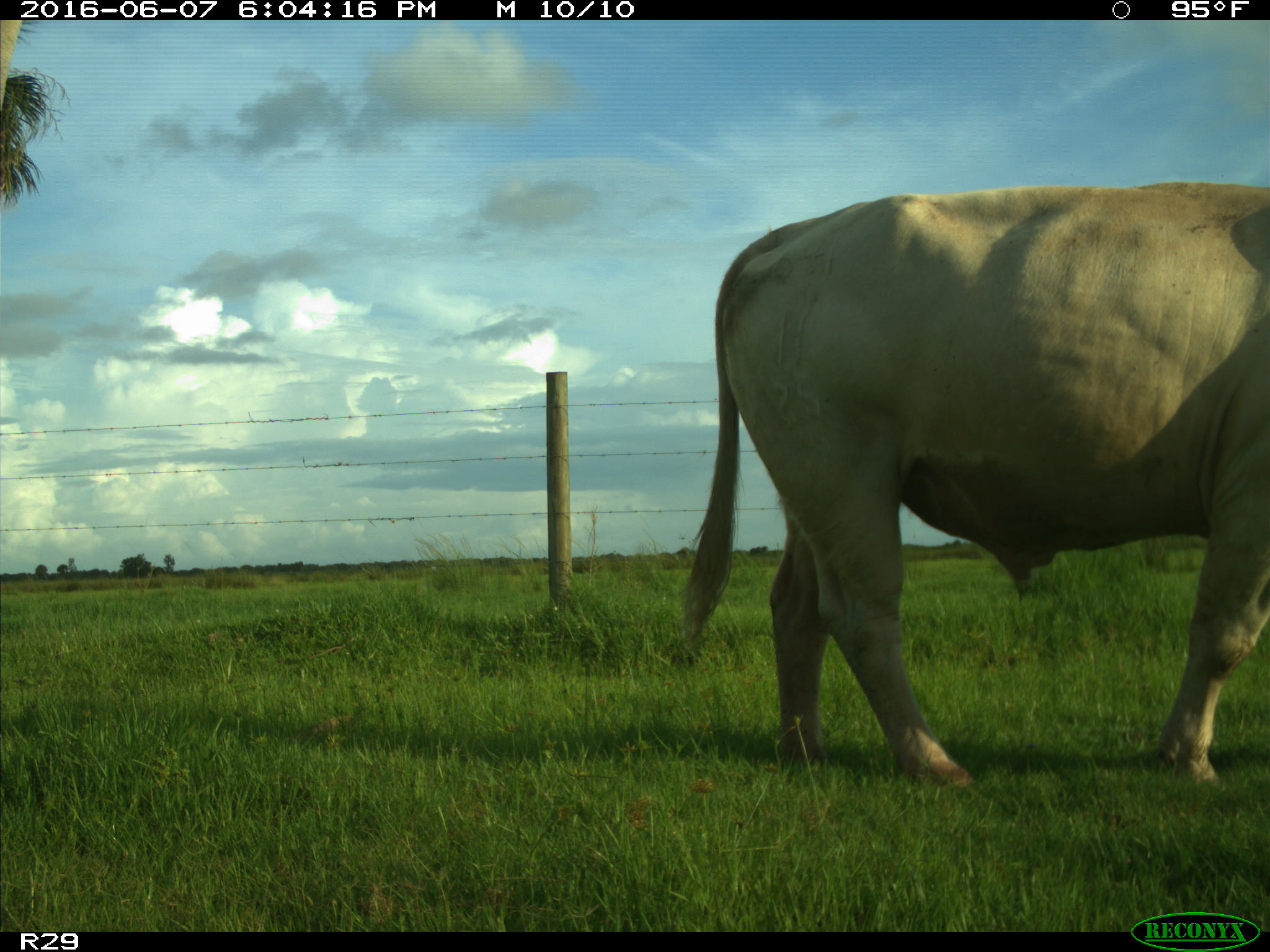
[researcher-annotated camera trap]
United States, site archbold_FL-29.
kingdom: Animalia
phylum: Chordata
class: Mammalia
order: Artiodactyla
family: Bovidae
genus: Bos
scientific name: Bos taurus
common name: domestic cow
Bos taurus (domestic cow).